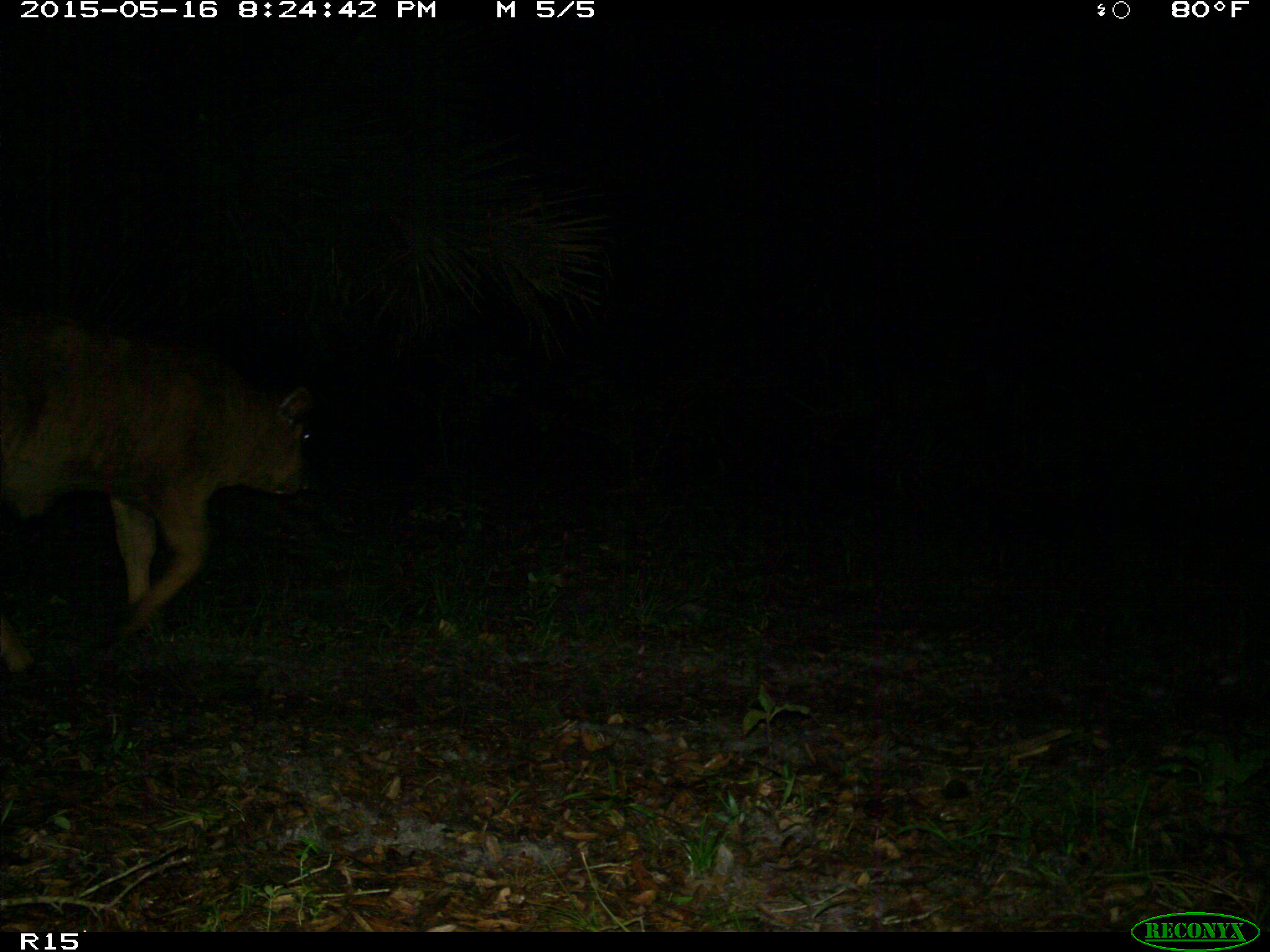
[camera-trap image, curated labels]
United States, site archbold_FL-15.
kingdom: Animalia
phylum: Chordata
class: Mammalia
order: Artiodactyla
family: Bovidae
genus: Bos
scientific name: Bos taurus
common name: domestic cow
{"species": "Bos taurus (domestic cow)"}